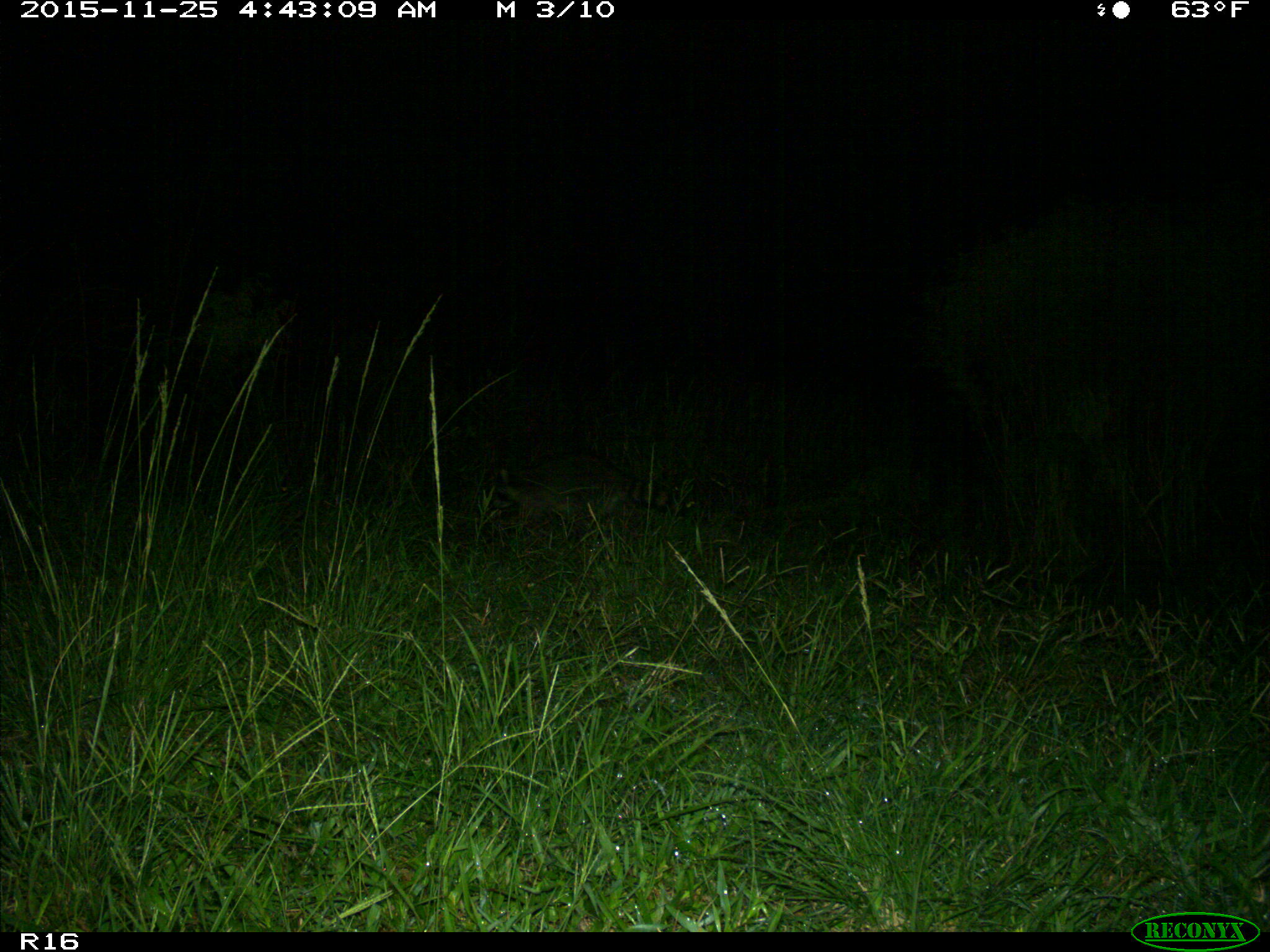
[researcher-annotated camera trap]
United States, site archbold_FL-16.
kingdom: Animalia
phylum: Chordata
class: Mammalia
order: Carnivora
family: Procyonidae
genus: Procyon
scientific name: Procyon lotor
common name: common raccoon